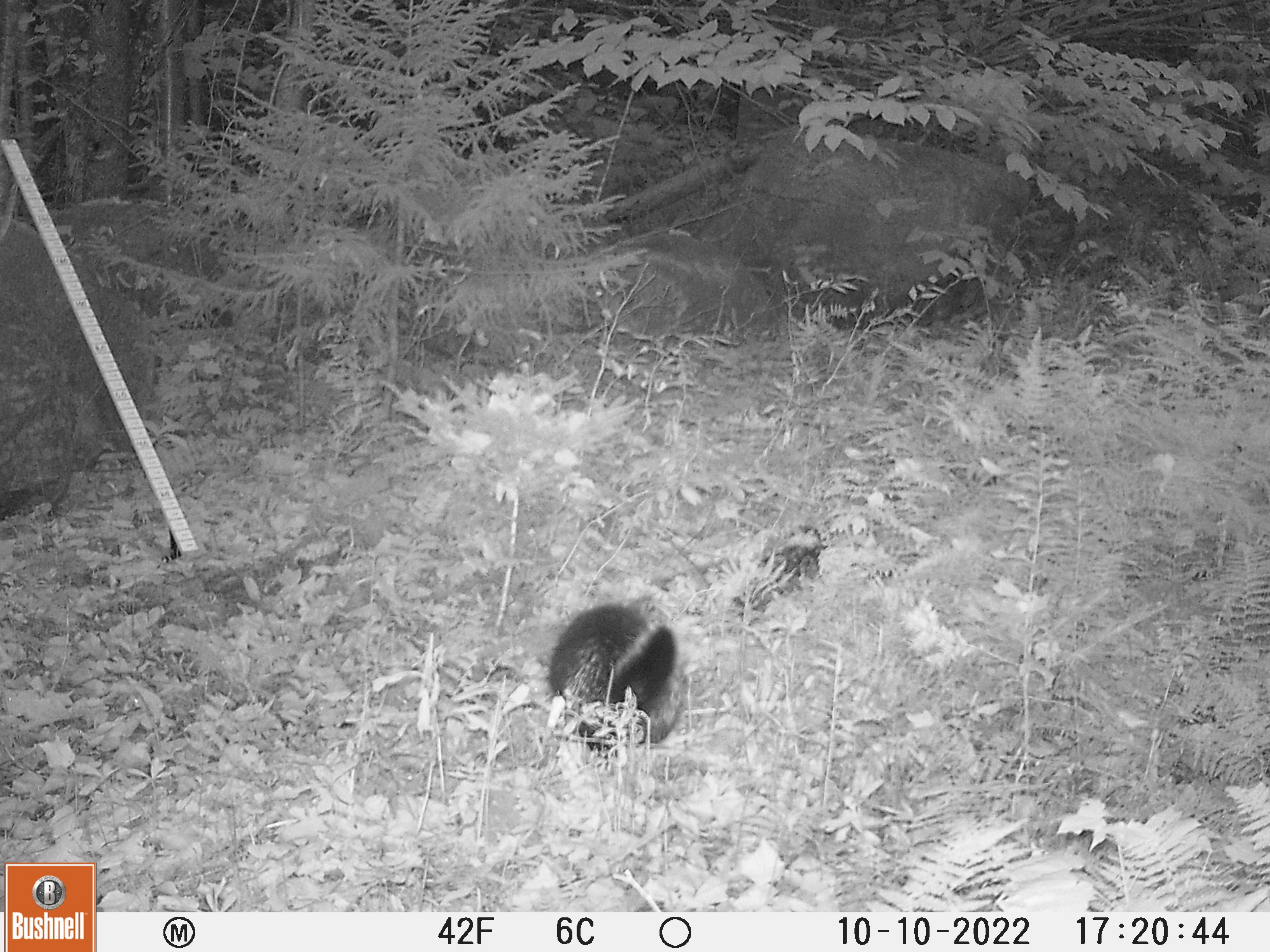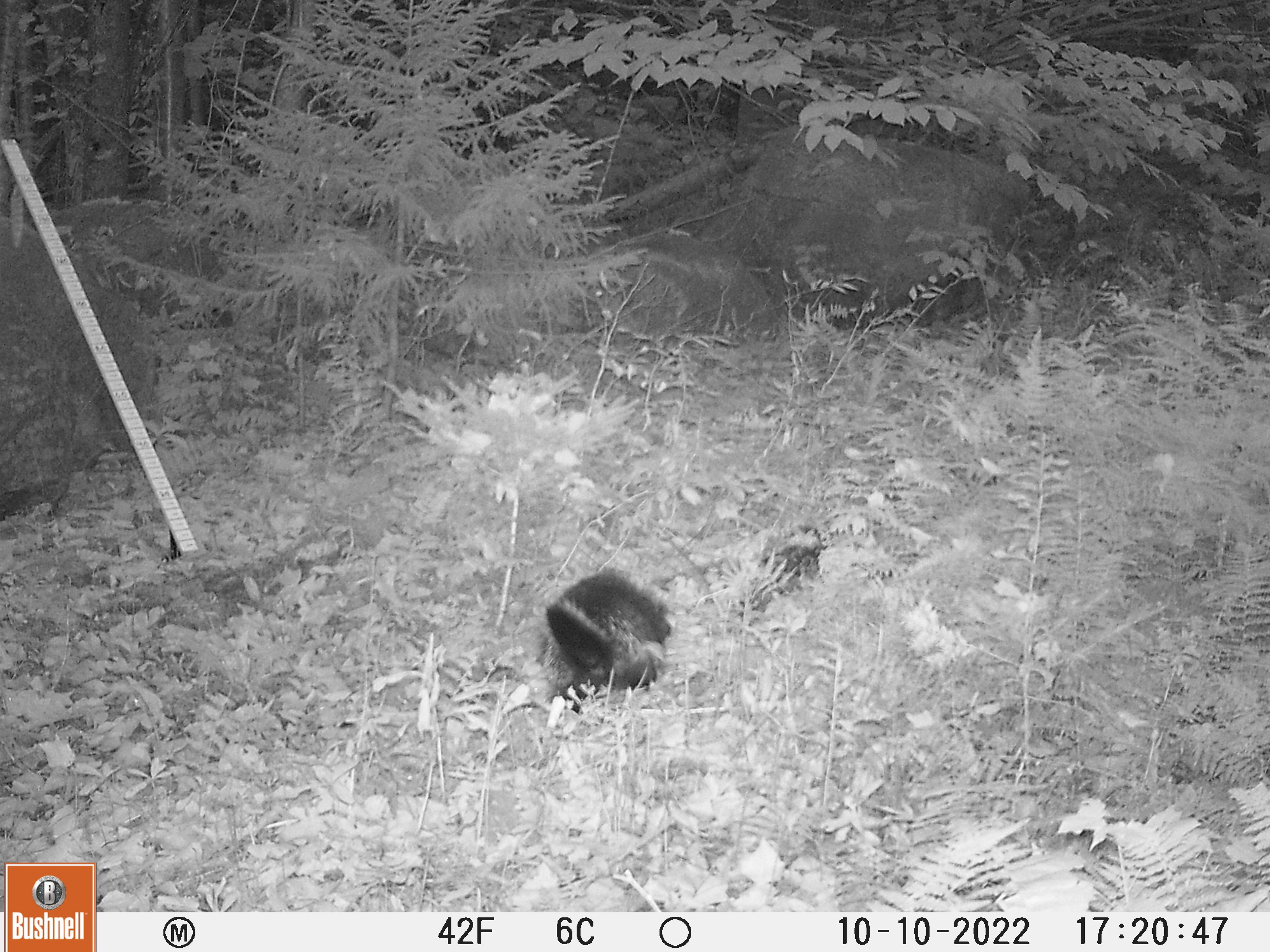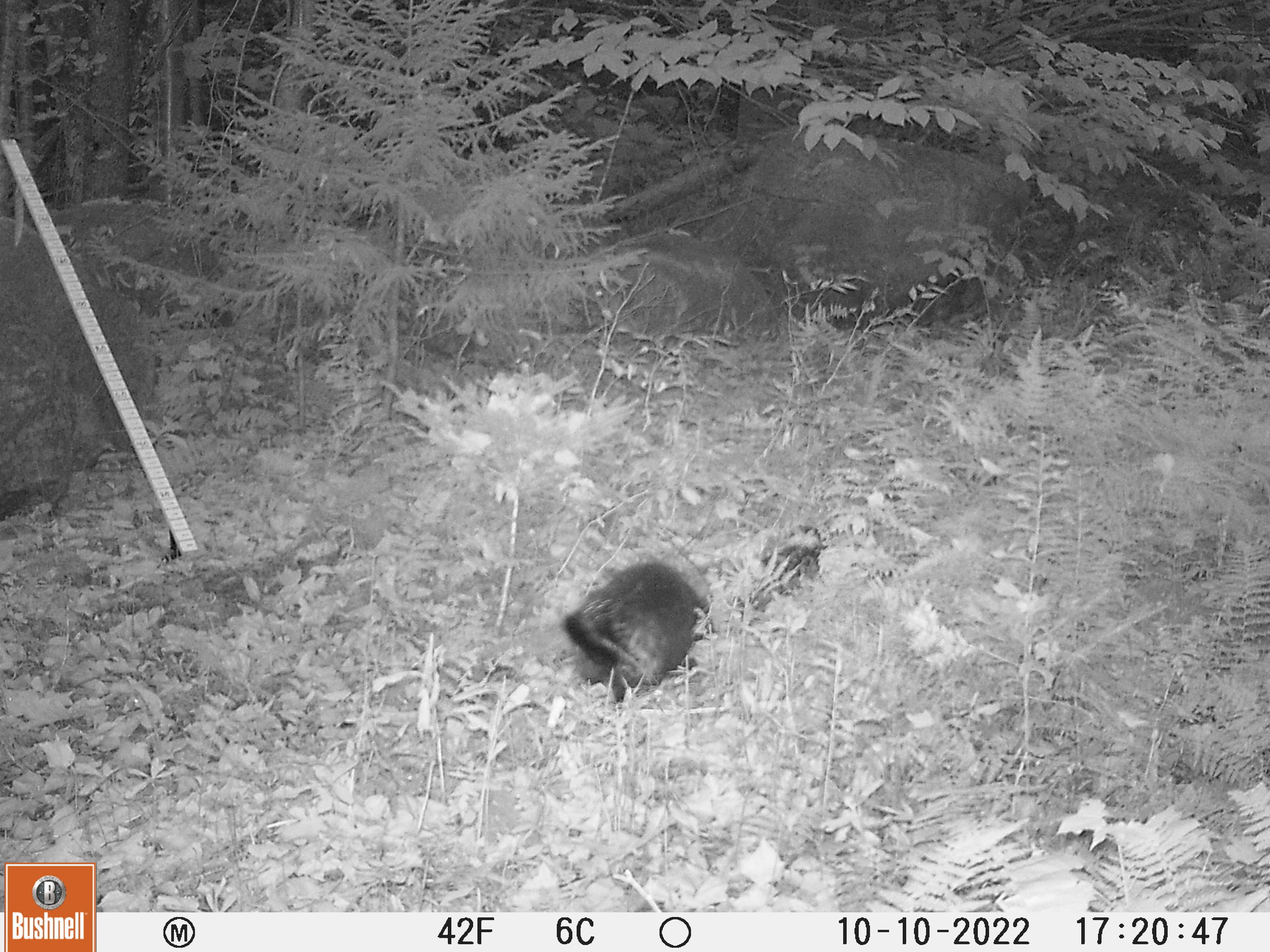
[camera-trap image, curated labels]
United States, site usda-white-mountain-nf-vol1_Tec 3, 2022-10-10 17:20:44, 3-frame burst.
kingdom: Animalia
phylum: Chordata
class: Mammalia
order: Rodentia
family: Erethizontidae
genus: Erethizon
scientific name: Erethizon dorsatum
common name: porcupine